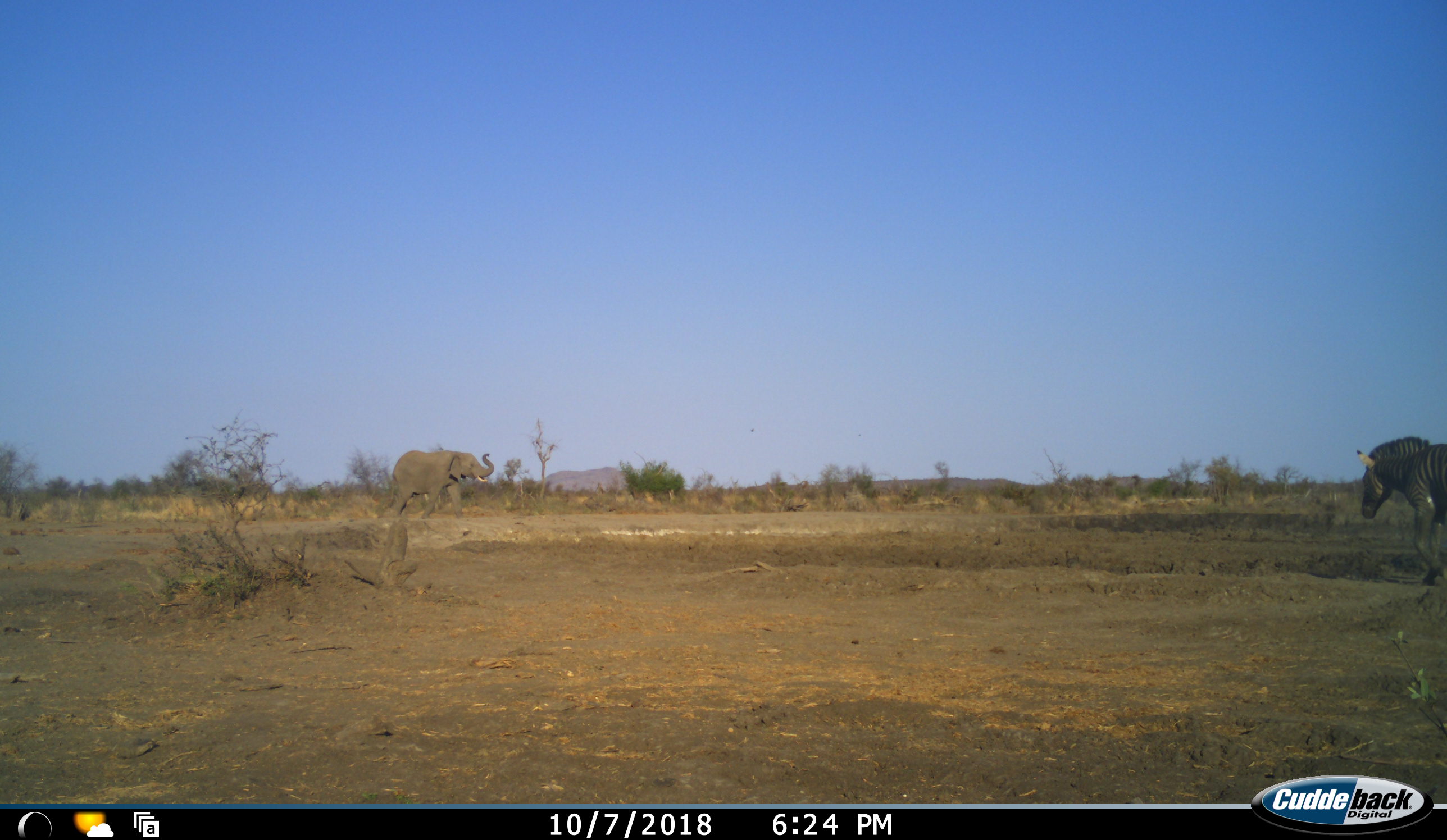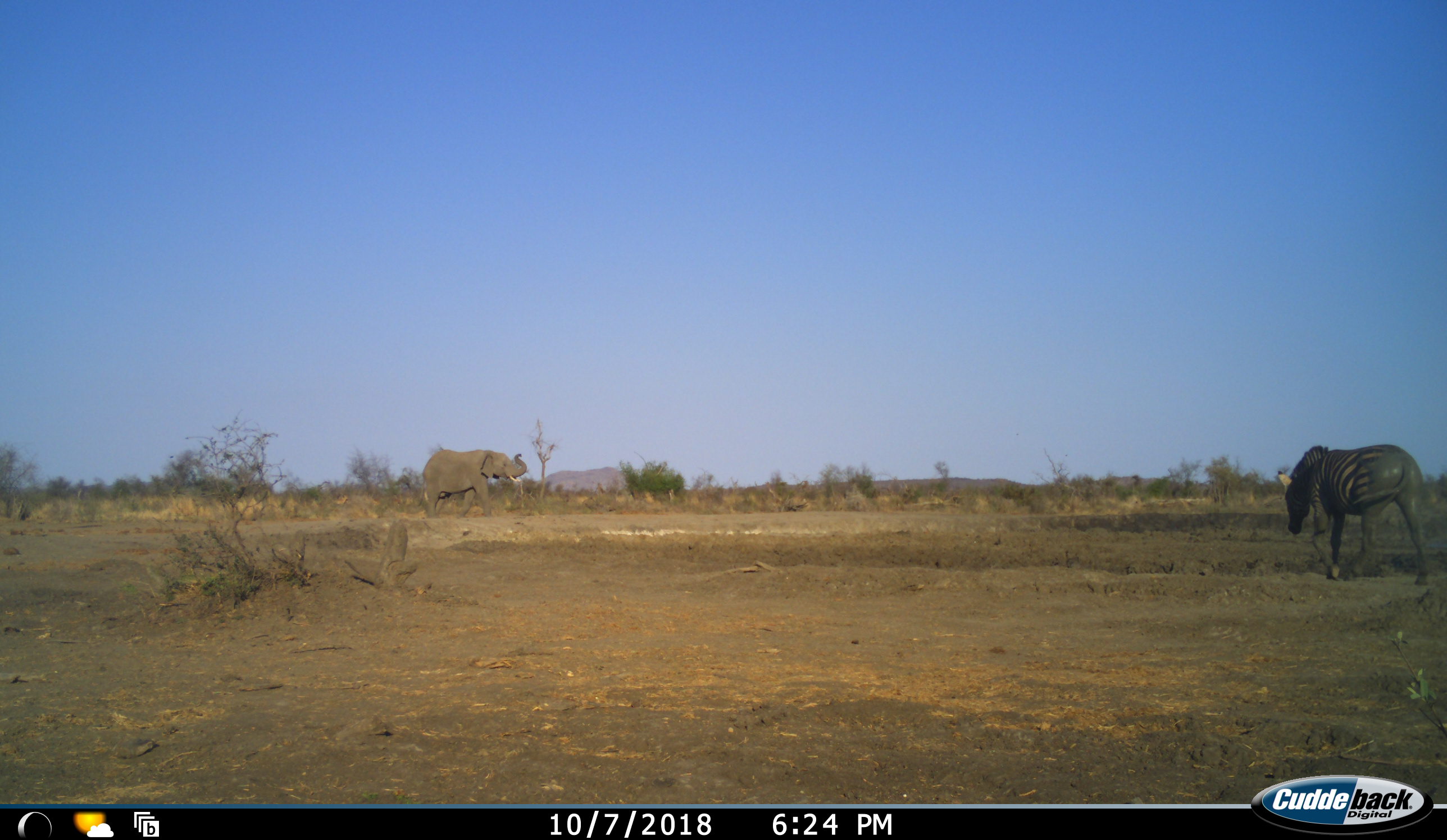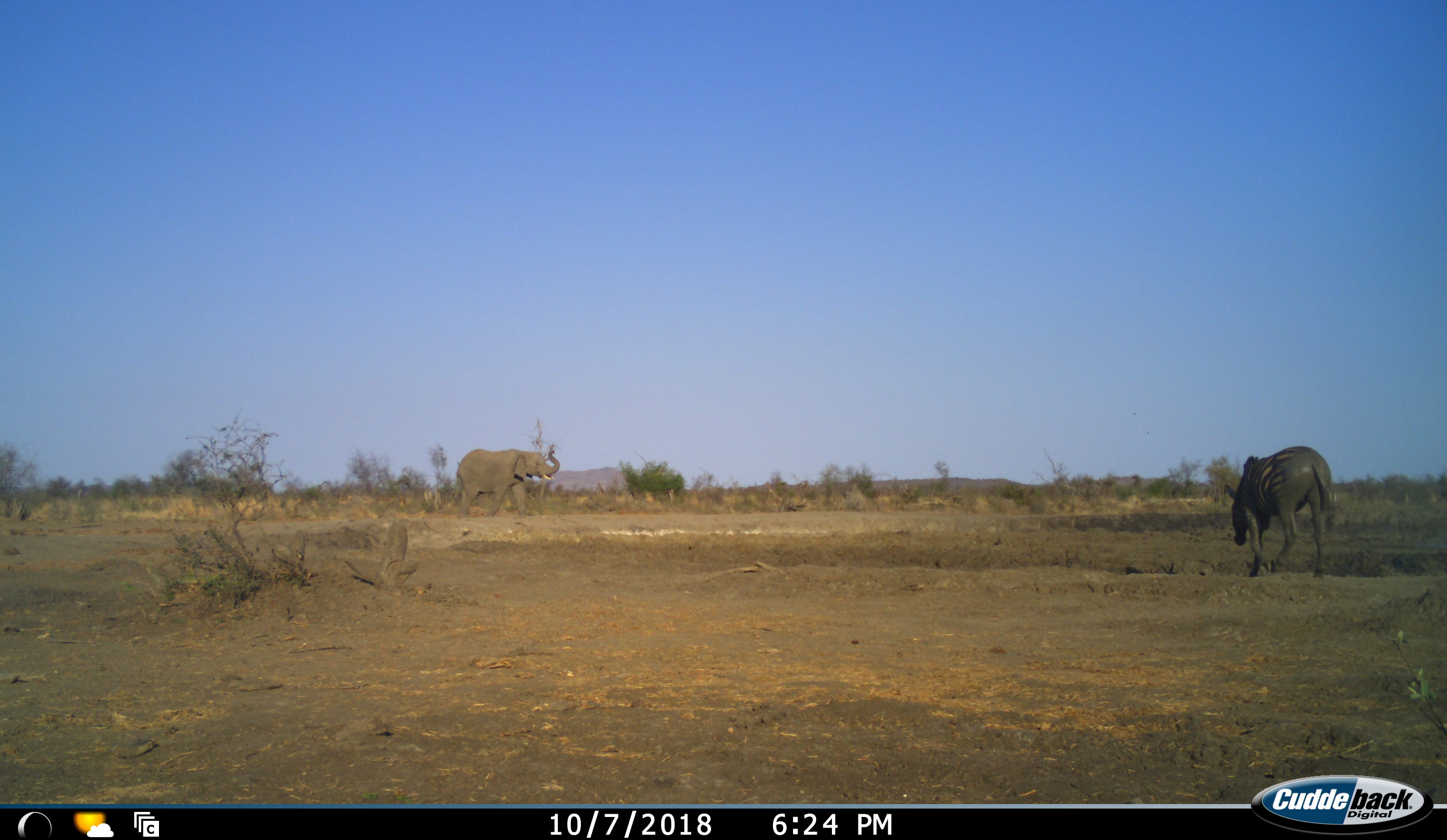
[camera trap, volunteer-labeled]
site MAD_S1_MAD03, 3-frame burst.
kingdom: Animalia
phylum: Chordata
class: Mammalia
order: Proboscidea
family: Elephantidae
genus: Loxodonta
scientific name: Loxodonta africana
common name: african bush elephant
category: elephant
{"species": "elephant (african bush elephant) (Loxodonta africana)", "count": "1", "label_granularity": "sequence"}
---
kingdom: Animalia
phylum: Chordata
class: Mammalia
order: Perissodactyla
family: Equidae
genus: Equus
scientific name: Equus quagga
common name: plains zebra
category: zebraplains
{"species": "zebraplains (plains zebra) (Equus quagga)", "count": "1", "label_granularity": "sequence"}